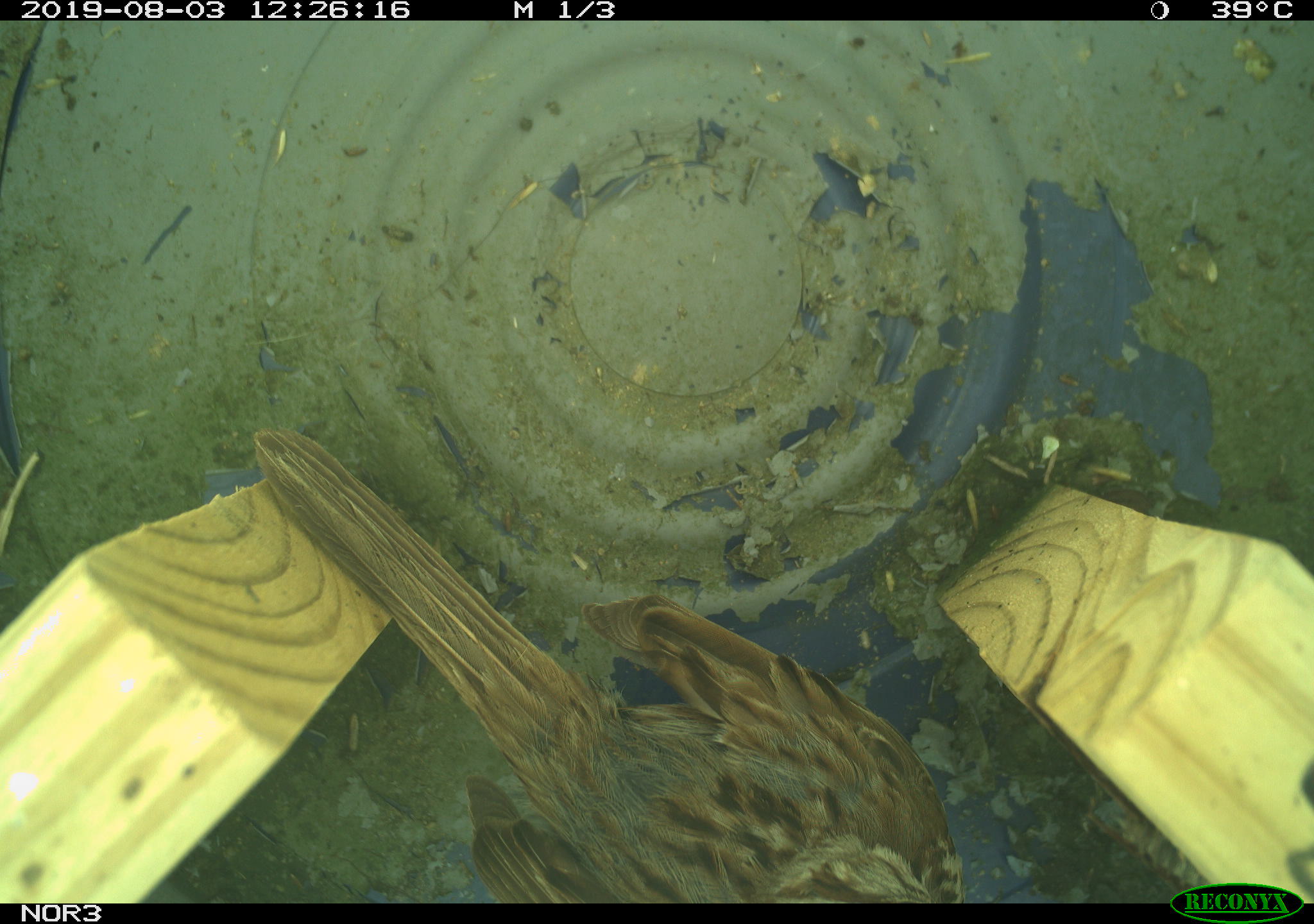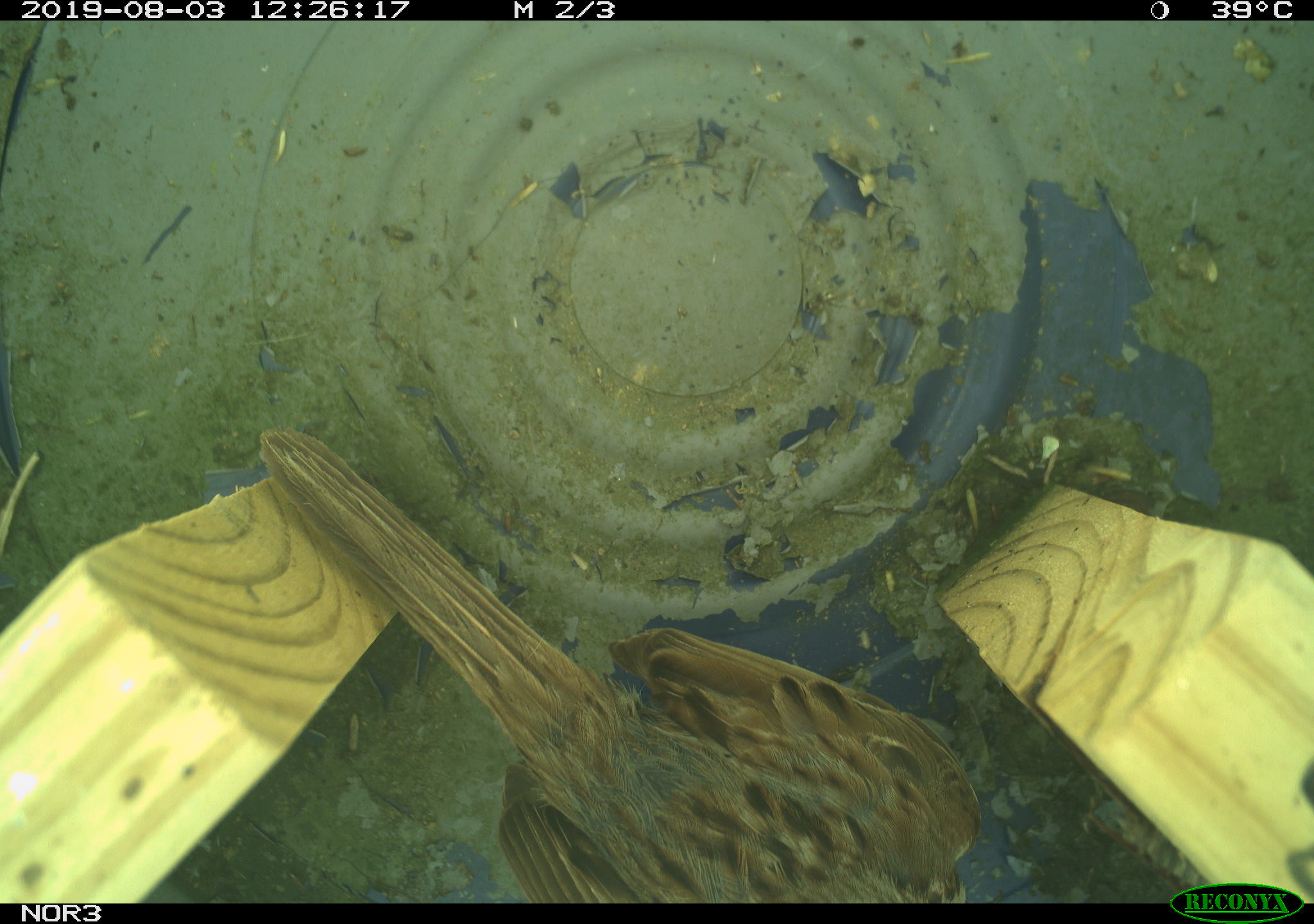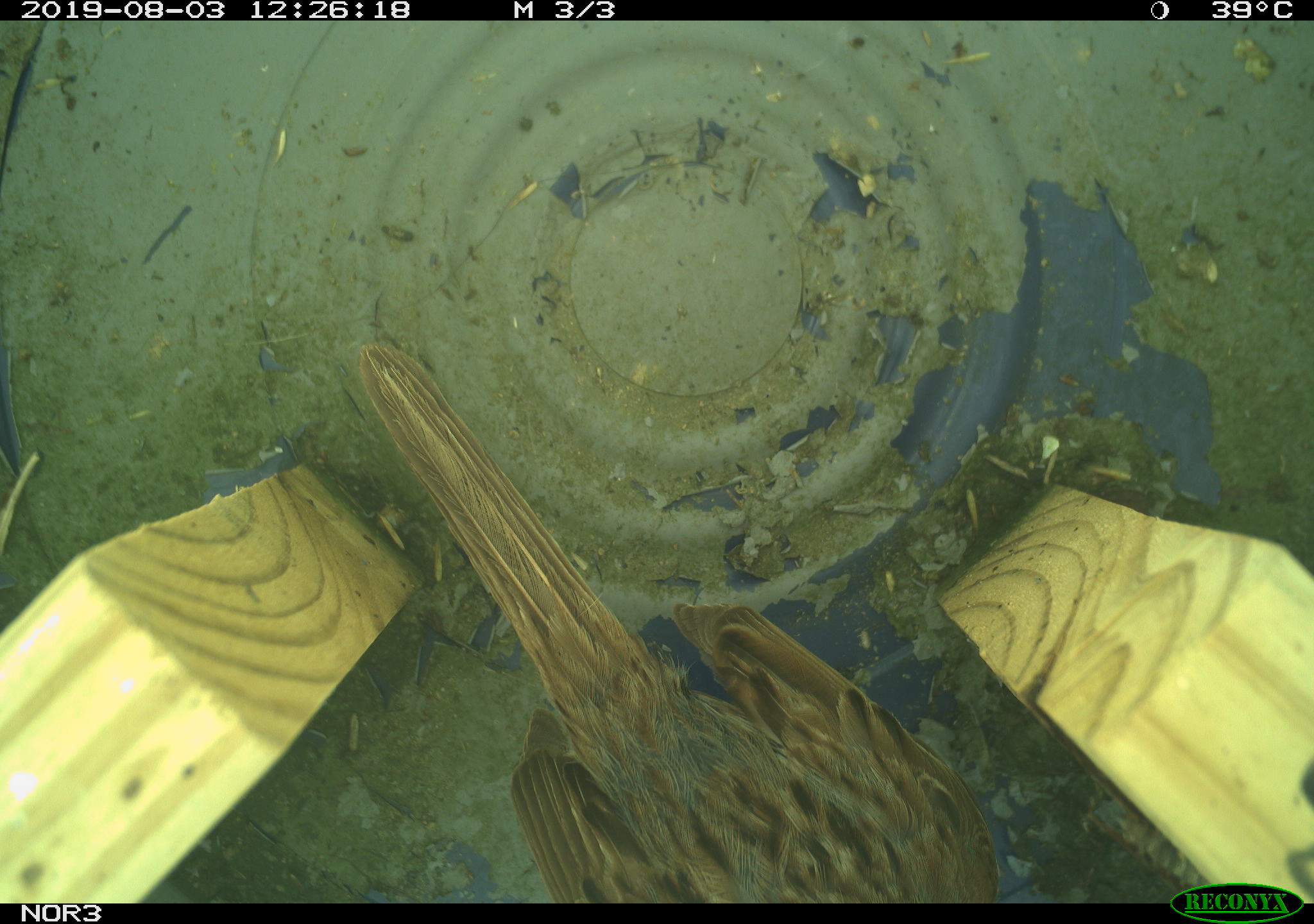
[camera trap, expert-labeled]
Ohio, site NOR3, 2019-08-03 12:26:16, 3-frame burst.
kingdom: Animalia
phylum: Chordata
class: Aves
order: Passeriformes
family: Passerellidae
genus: Melospiza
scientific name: Melospiza melodia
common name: song sparrow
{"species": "song sparrow (Melospiza melodia)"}